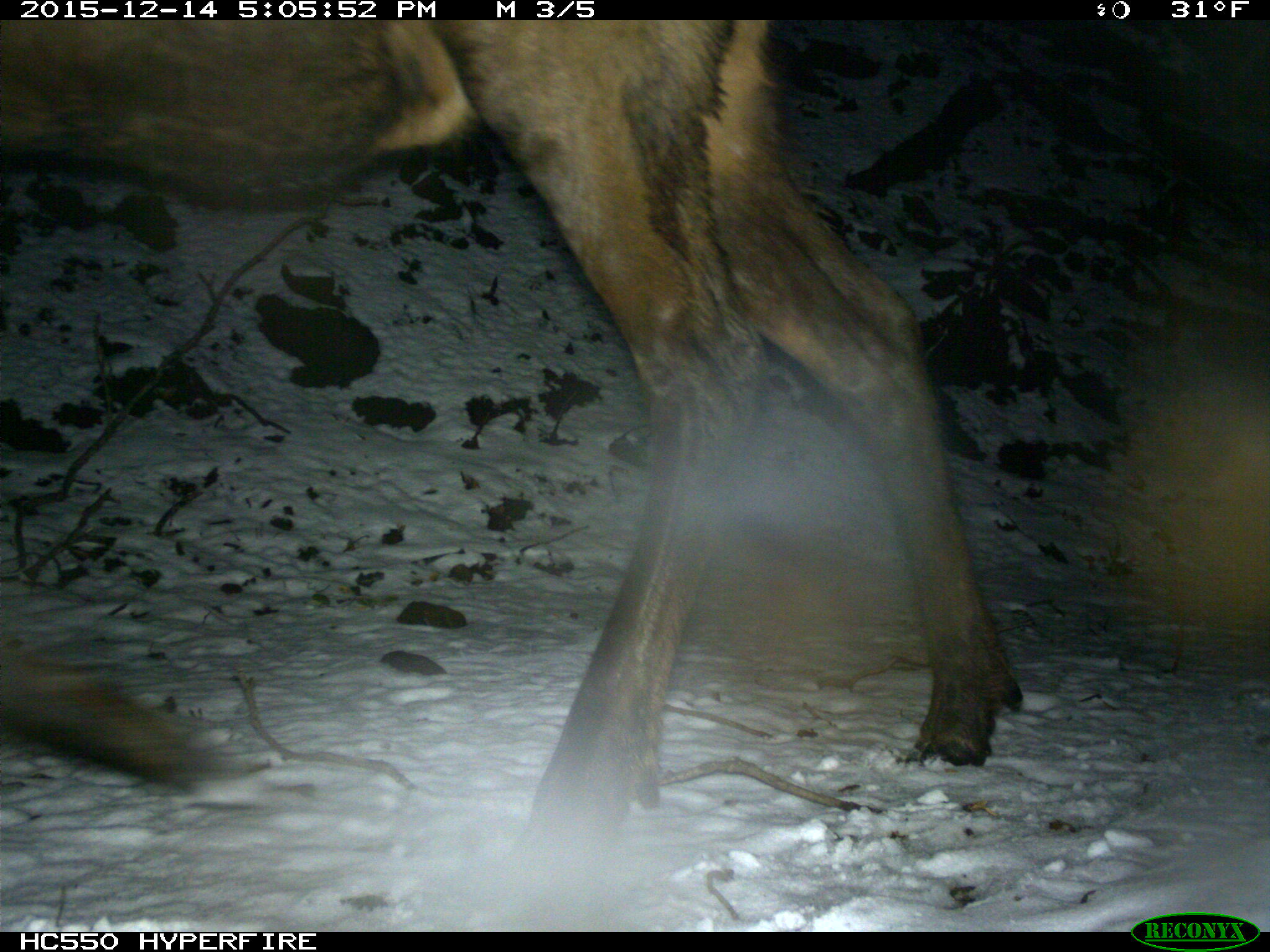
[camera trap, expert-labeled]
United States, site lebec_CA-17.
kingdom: Animalia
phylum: Chordata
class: Mammalia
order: Artiodactyla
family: Cervidae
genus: Cervus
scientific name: Cervus canadensis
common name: elk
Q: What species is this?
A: Cervus canadensis (elk).